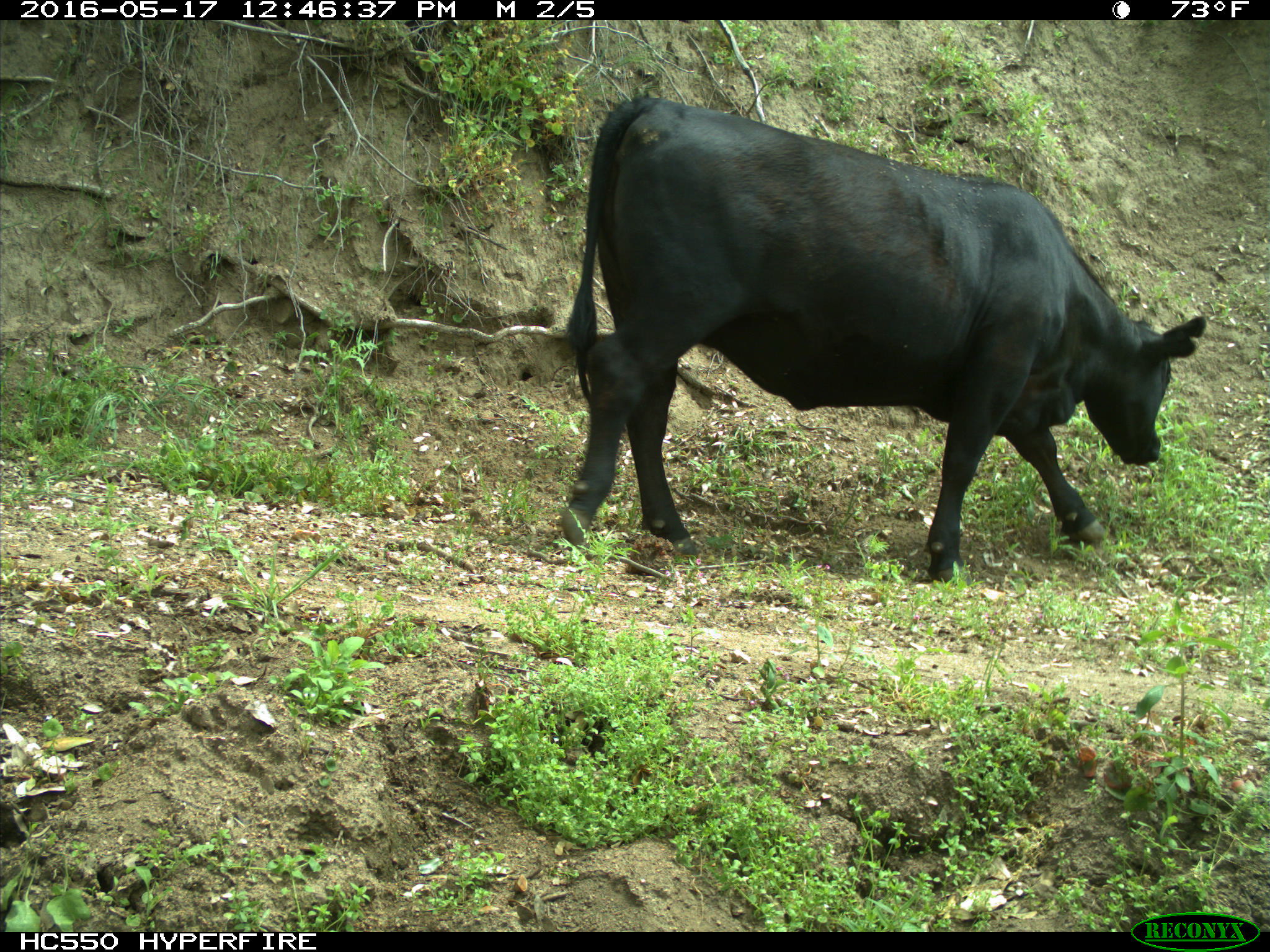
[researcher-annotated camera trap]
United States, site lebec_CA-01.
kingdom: Animalia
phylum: Chordata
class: Mammalia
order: Artiodactyla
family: Bovidae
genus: Bos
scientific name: Bos taurus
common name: domestic cow